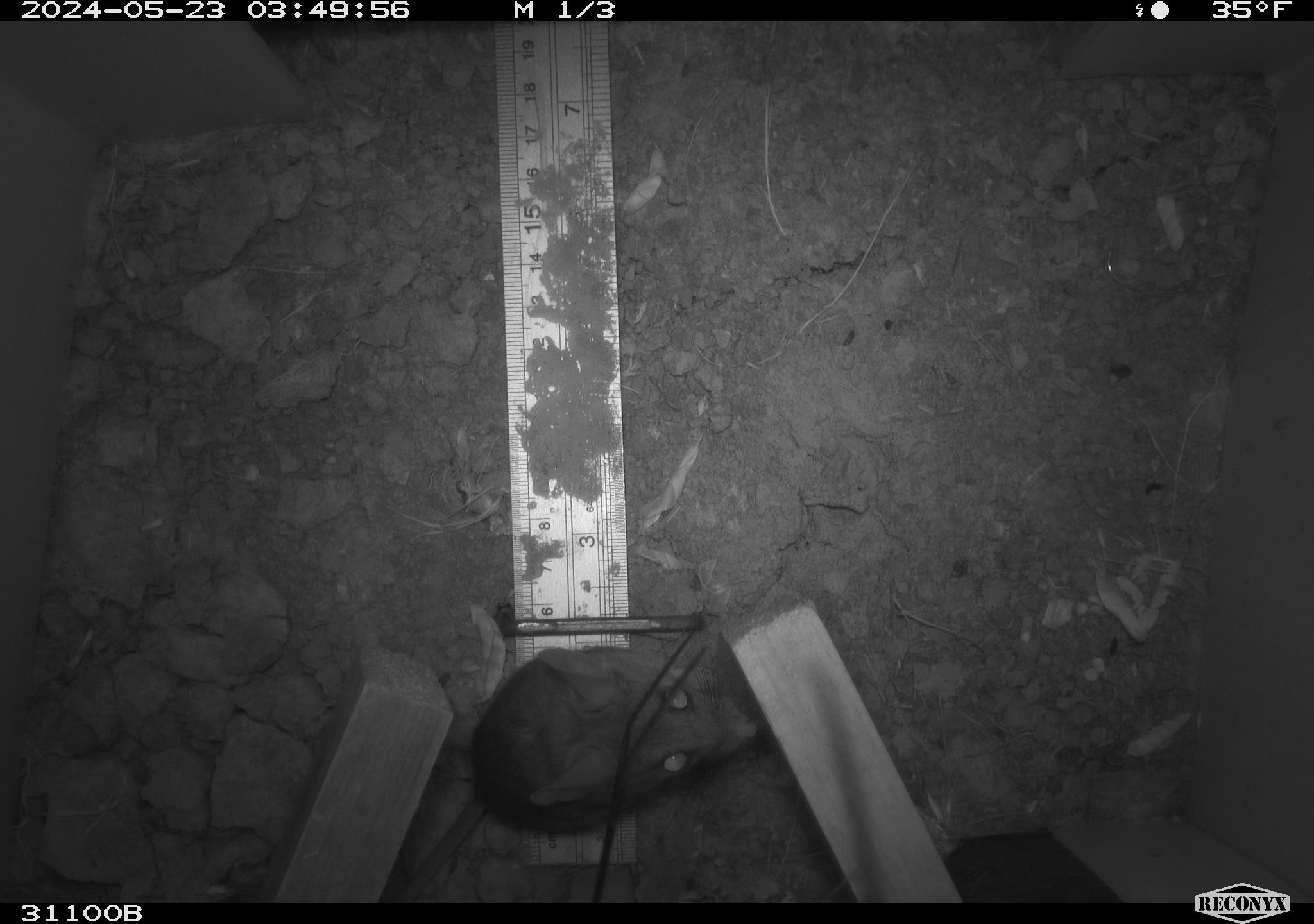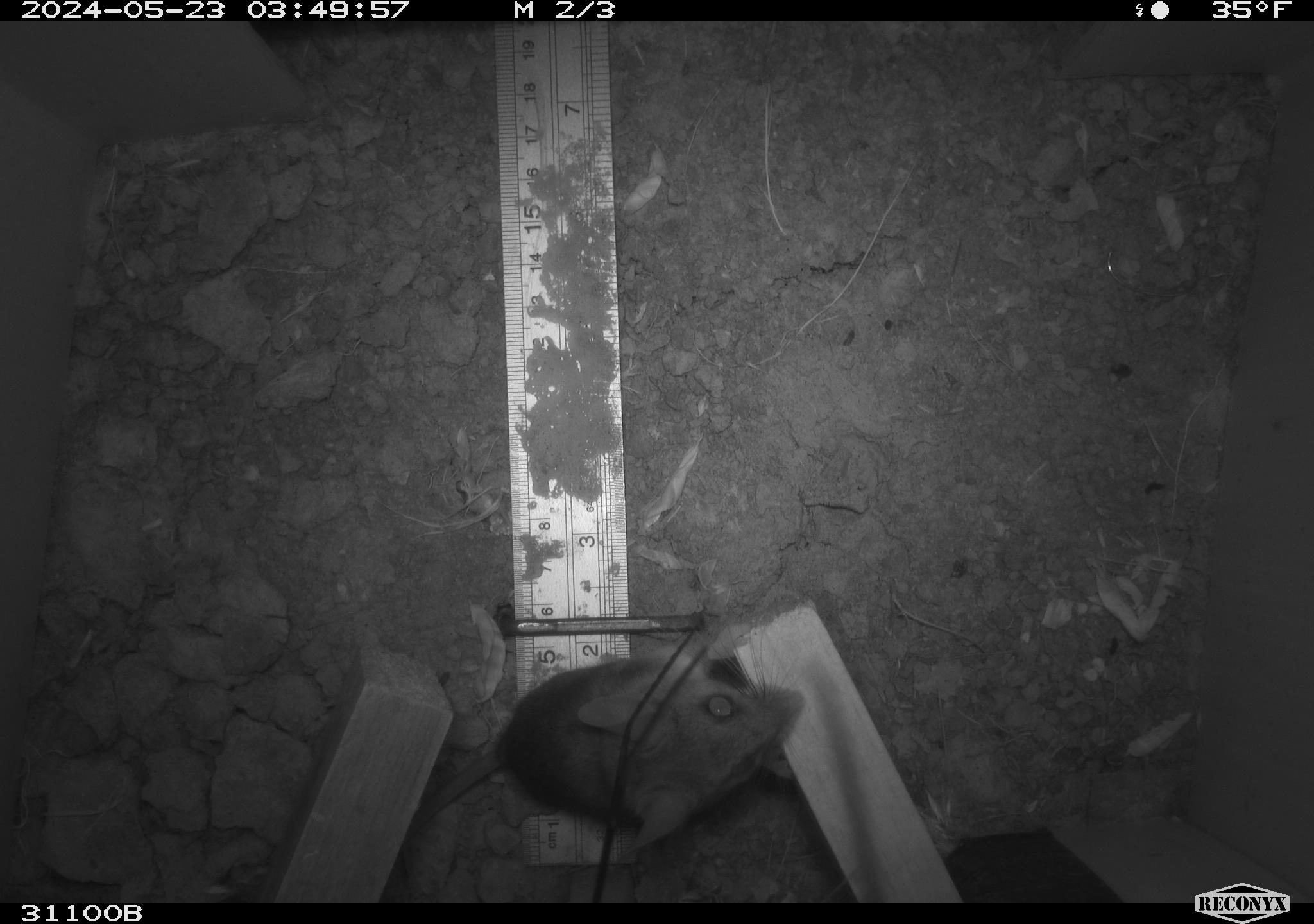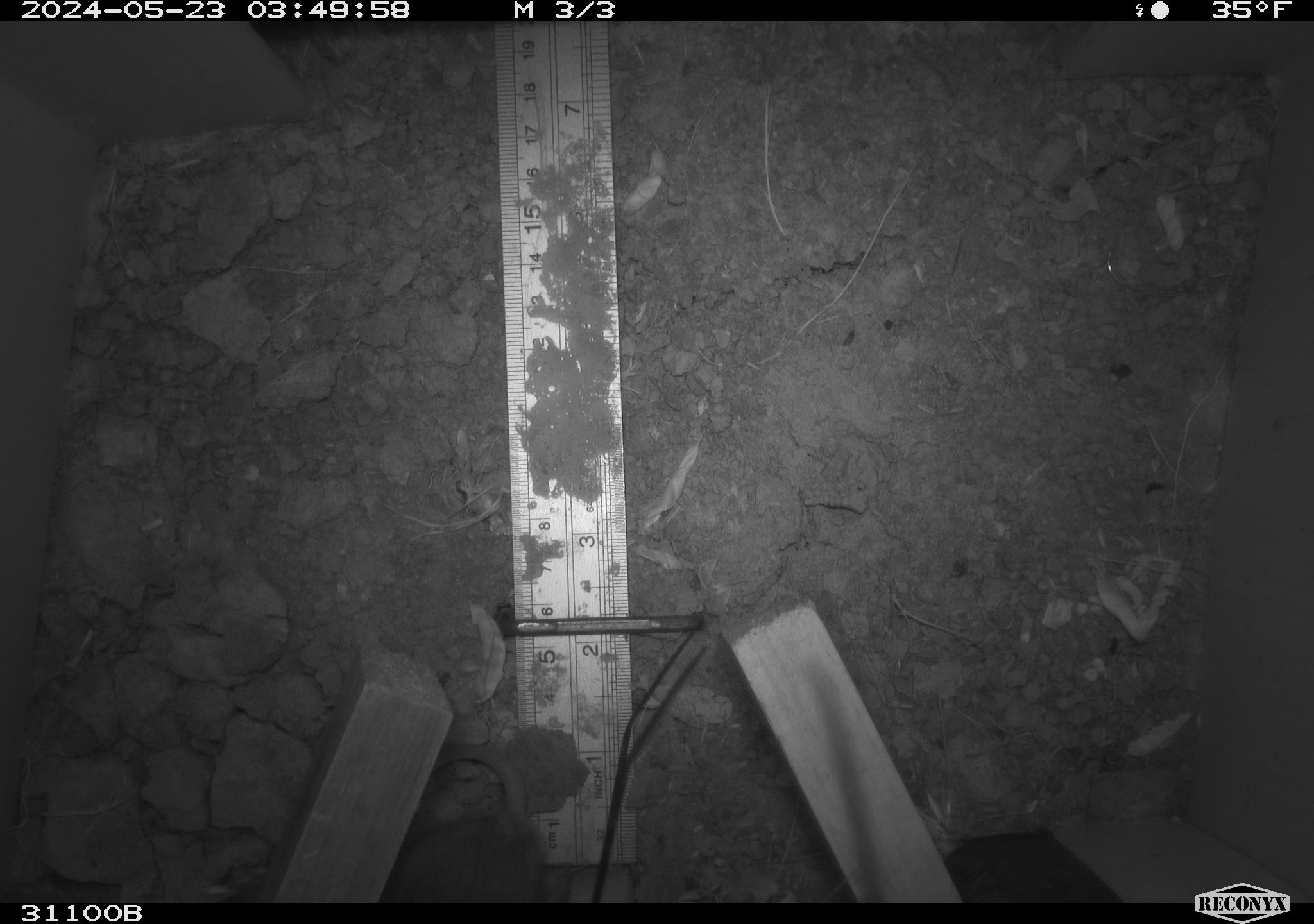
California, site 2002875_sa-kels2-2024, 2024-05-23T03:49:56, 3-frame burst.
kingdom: Animalia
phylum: Chordata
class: Mammalia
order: Rodentia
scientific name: Rodentia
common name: rodent